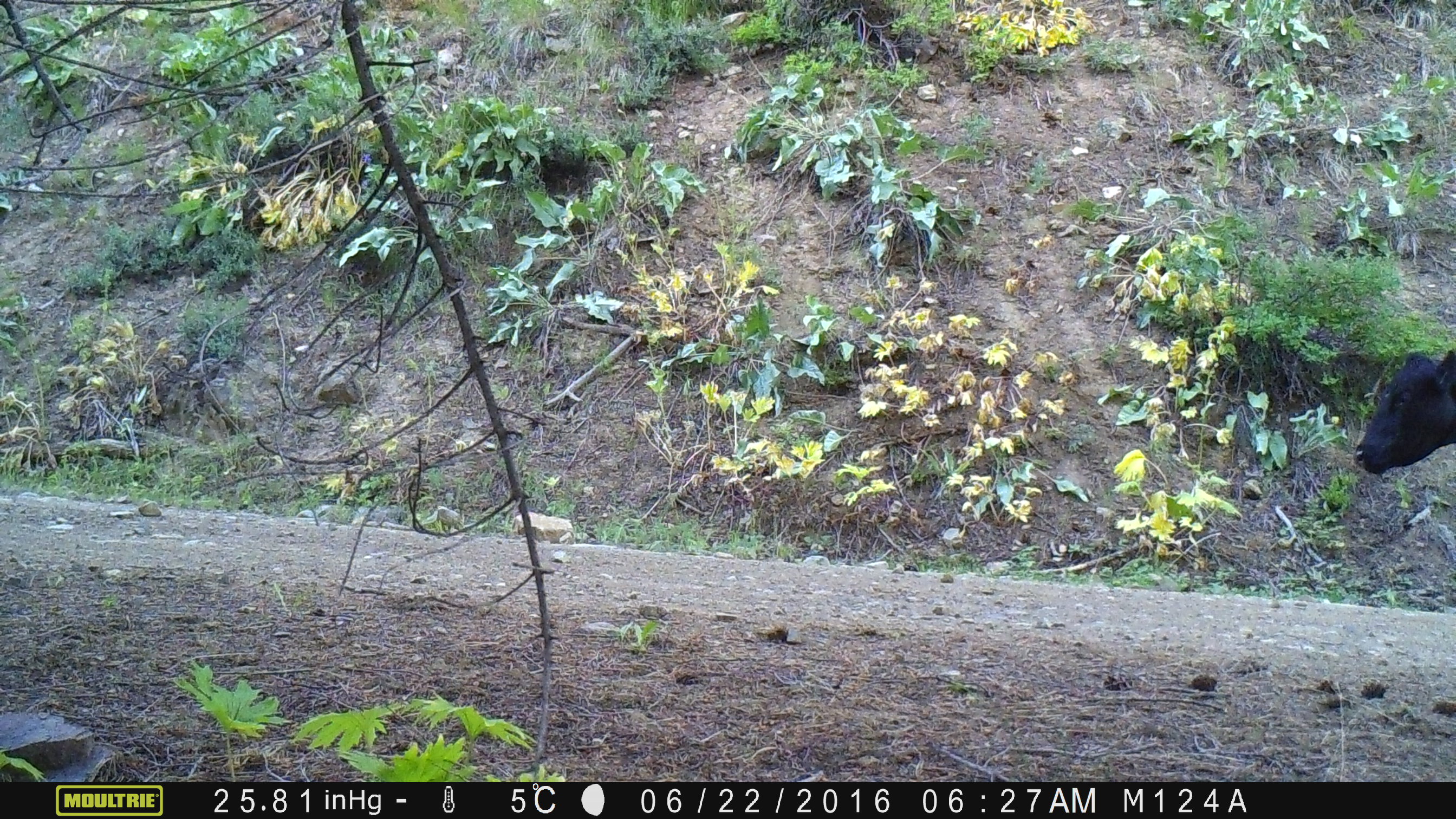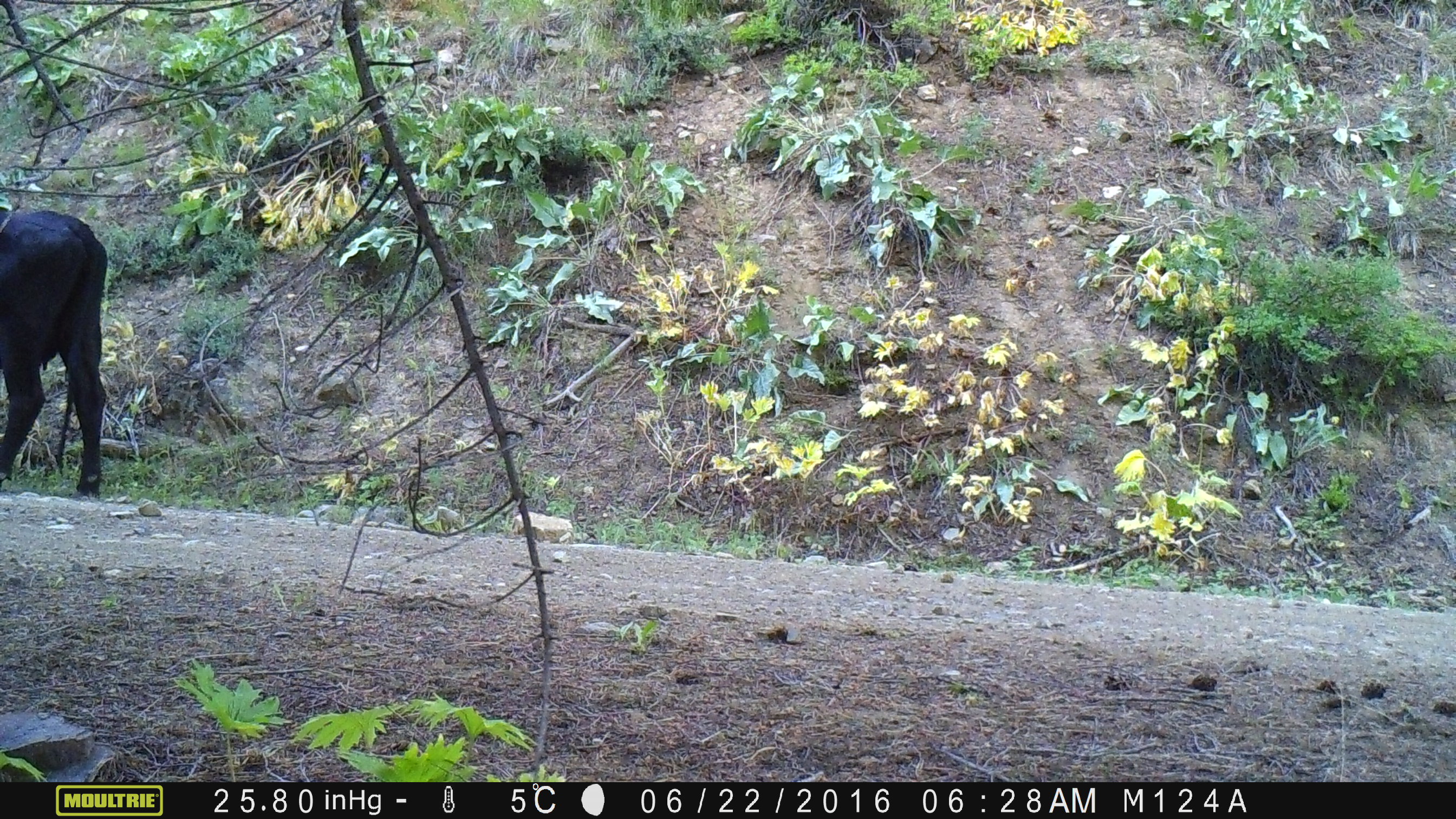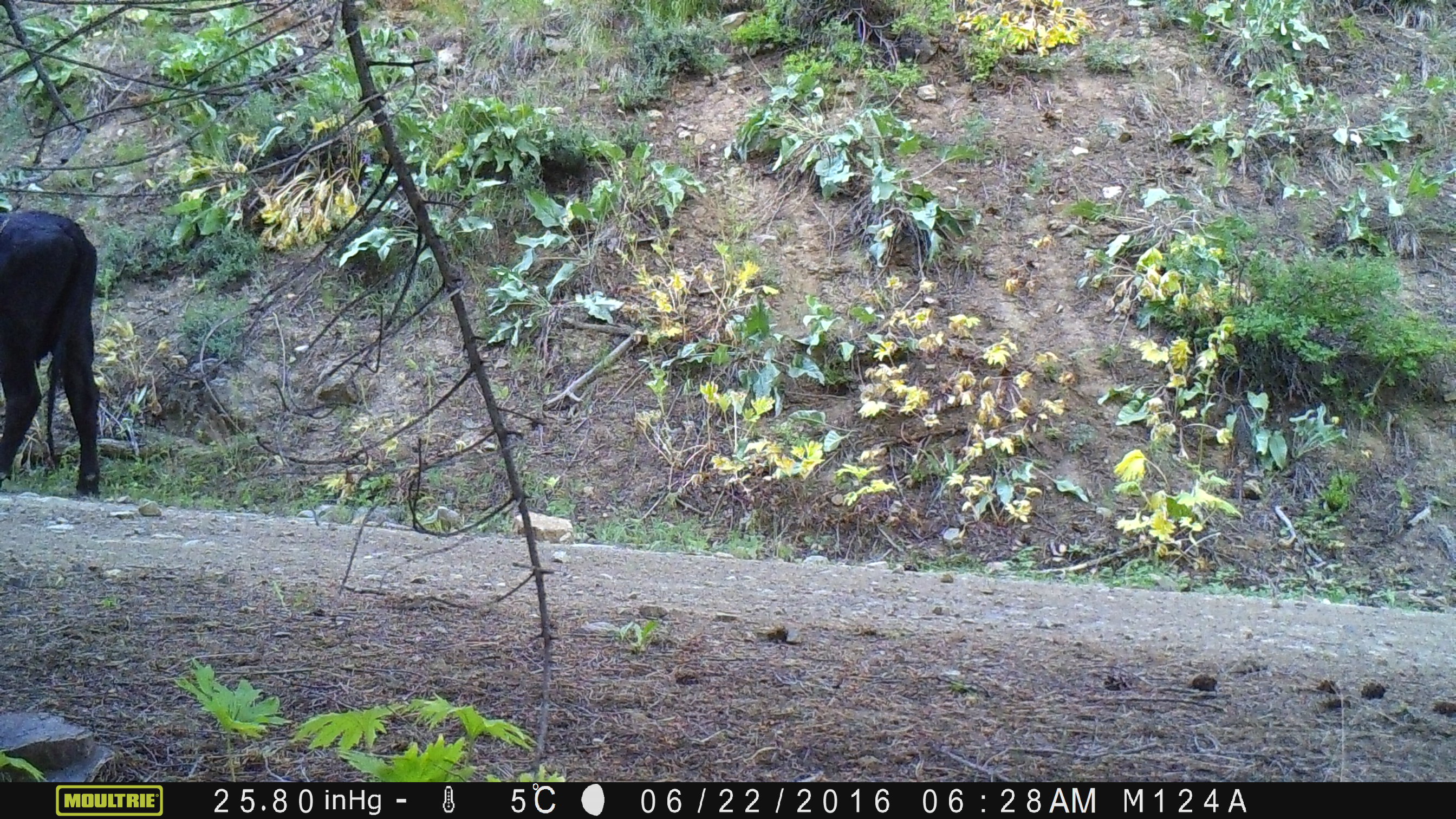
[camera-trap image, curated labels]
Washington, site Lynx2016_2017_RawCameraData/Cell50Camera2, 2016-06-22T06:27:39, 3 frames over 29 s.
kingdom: Animalia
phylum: Chordata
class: Mammalia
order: Artiodactyla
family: Bovidae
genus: Bos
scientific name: Bos taurus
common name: domestic cattle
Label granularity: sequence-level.